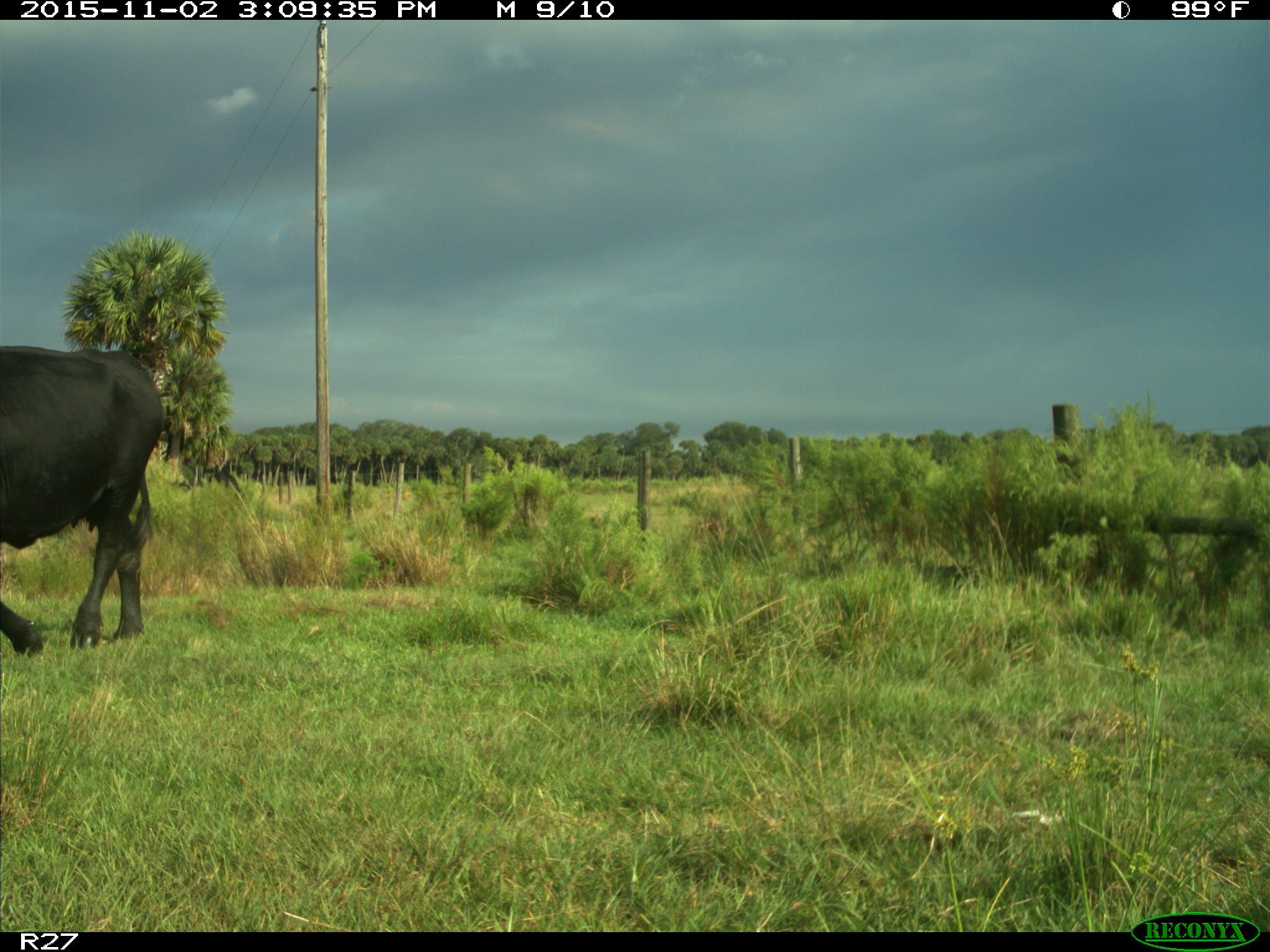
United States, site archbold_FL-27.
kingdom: Animalia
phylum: Chordata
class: Mammalia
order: Artiodactyla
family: Bovidae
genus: Bos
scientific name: Bos taurus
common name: domestic cow